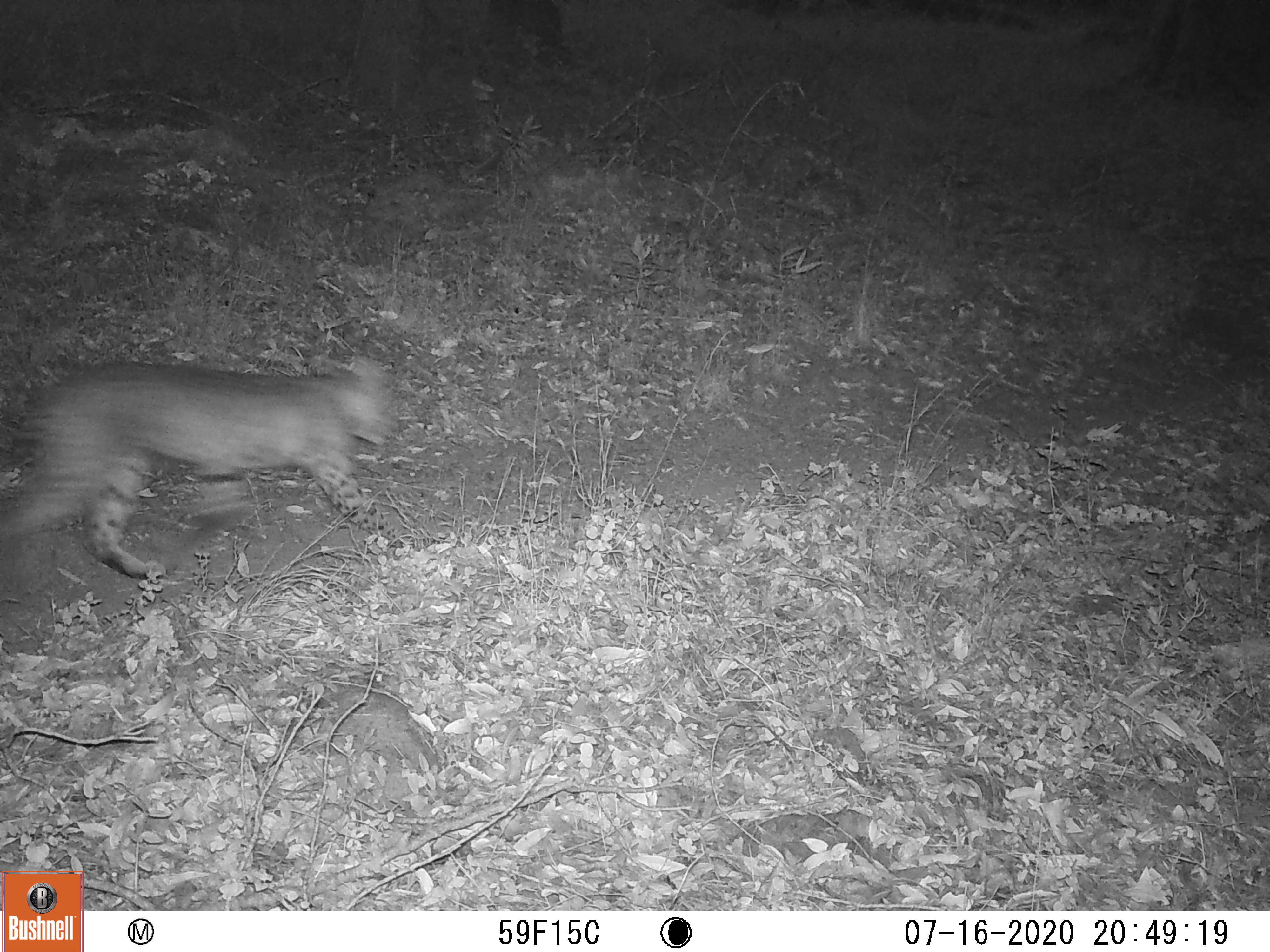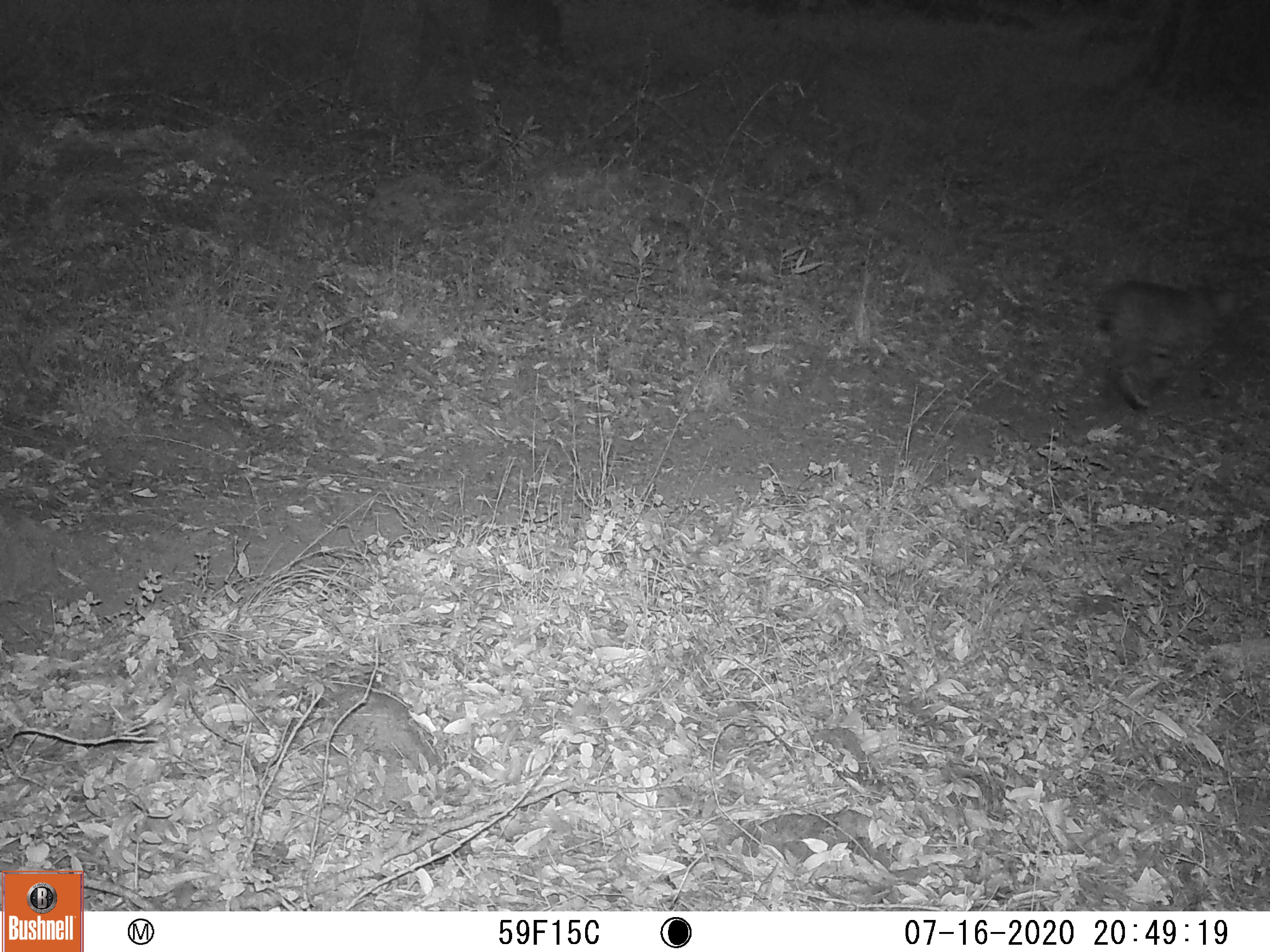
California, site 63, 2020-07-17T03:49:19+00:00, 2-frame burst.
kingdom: Animalia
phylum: Chordata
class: Mammalia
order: Carnivora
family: Felidae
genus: Lynx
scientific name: Lynx rufus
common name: bobcat